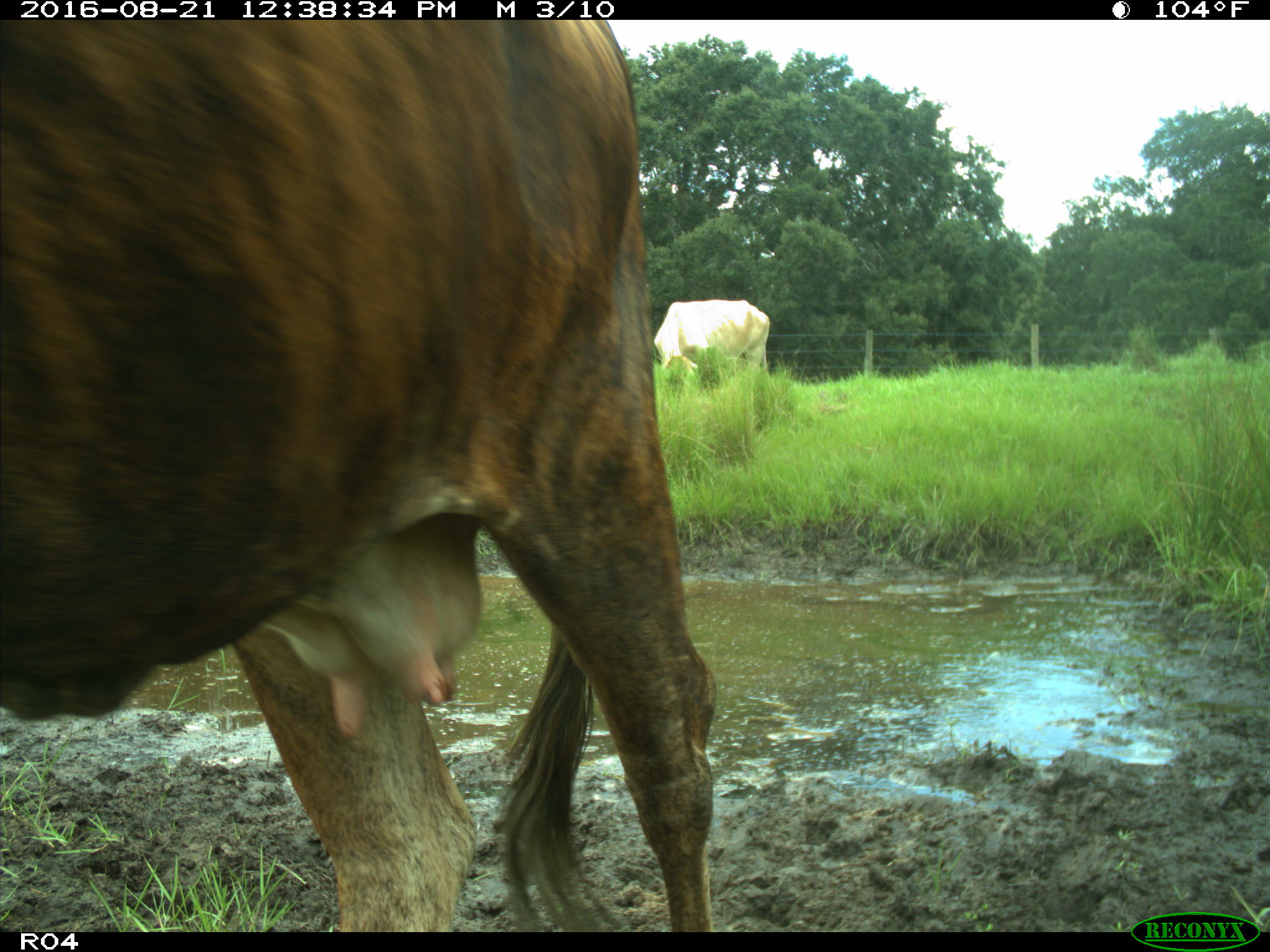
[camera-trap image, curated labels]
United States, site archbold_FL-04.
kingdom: Animalia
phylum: Chordata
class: Mammalia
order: Artiodactyla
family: Bovidae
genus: Bos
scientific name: Bos taurus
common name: domestic cow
Bos taurus (domestic cow).